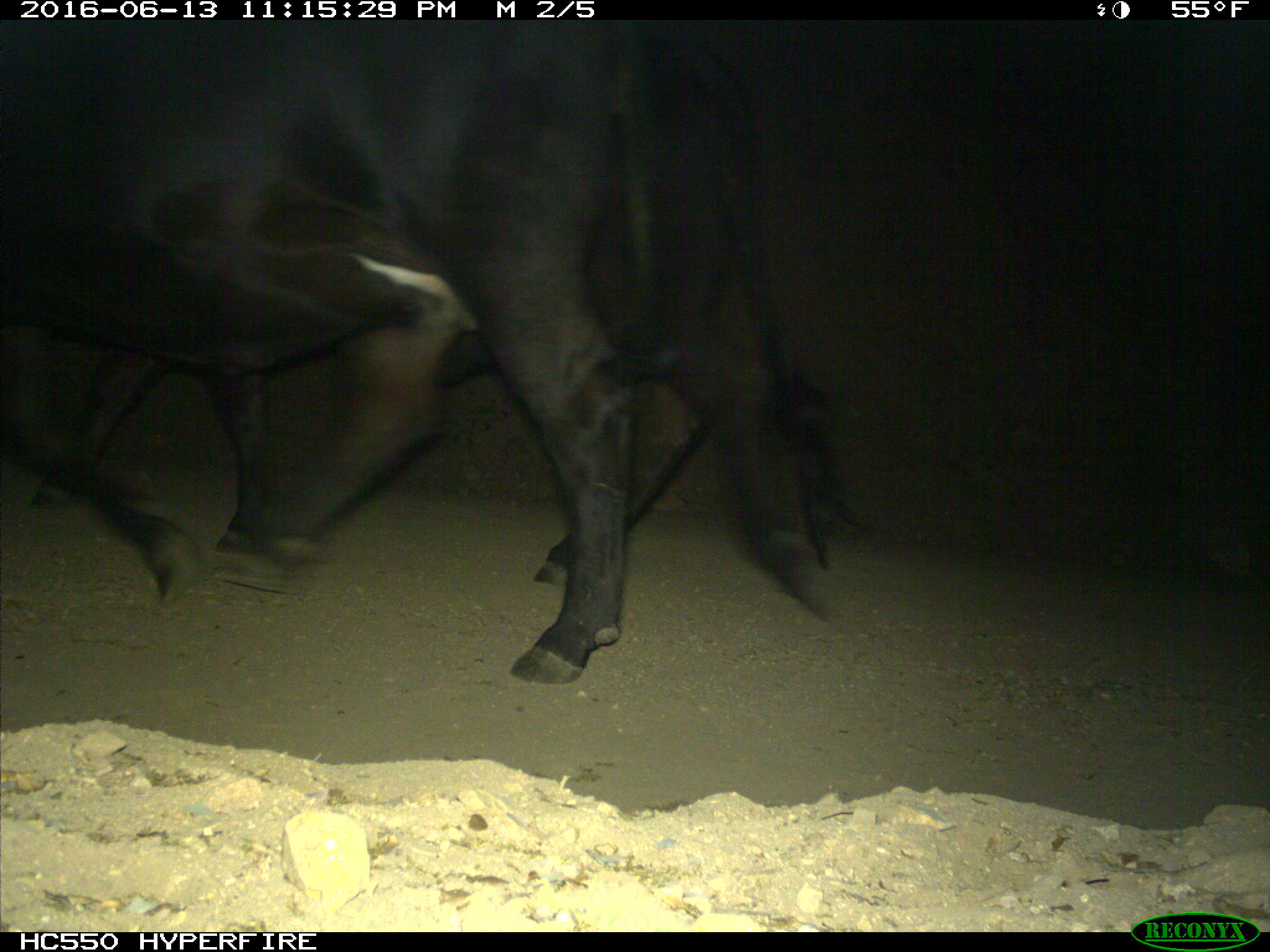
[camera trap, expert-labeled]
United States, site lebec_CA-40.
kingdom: Animalia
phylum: Chordata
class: Mammalia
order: Artiodactyla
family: Bovidae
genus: Bos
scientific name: Bos taurus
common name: domestic cow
Bos taurus (domestic cow).